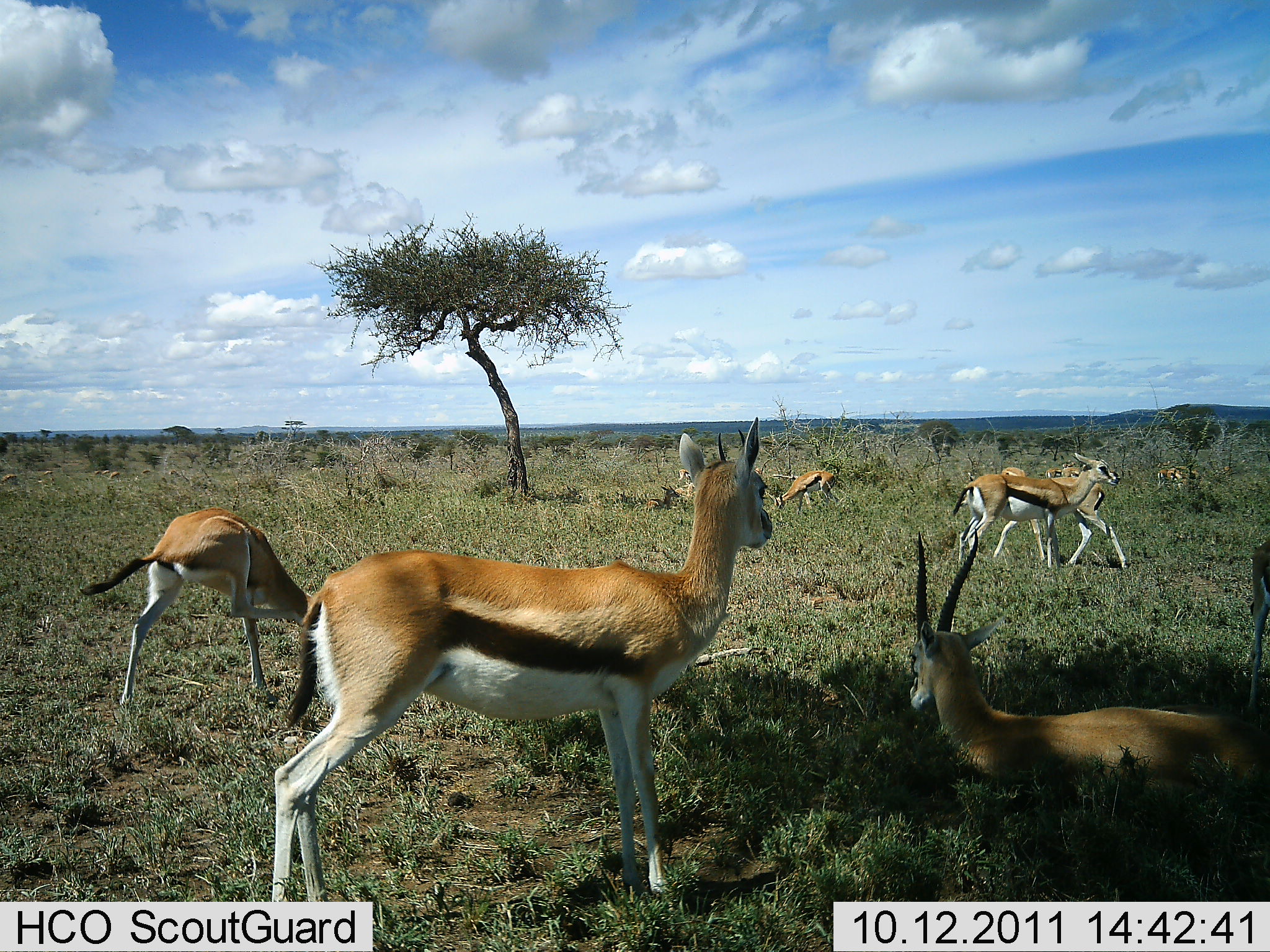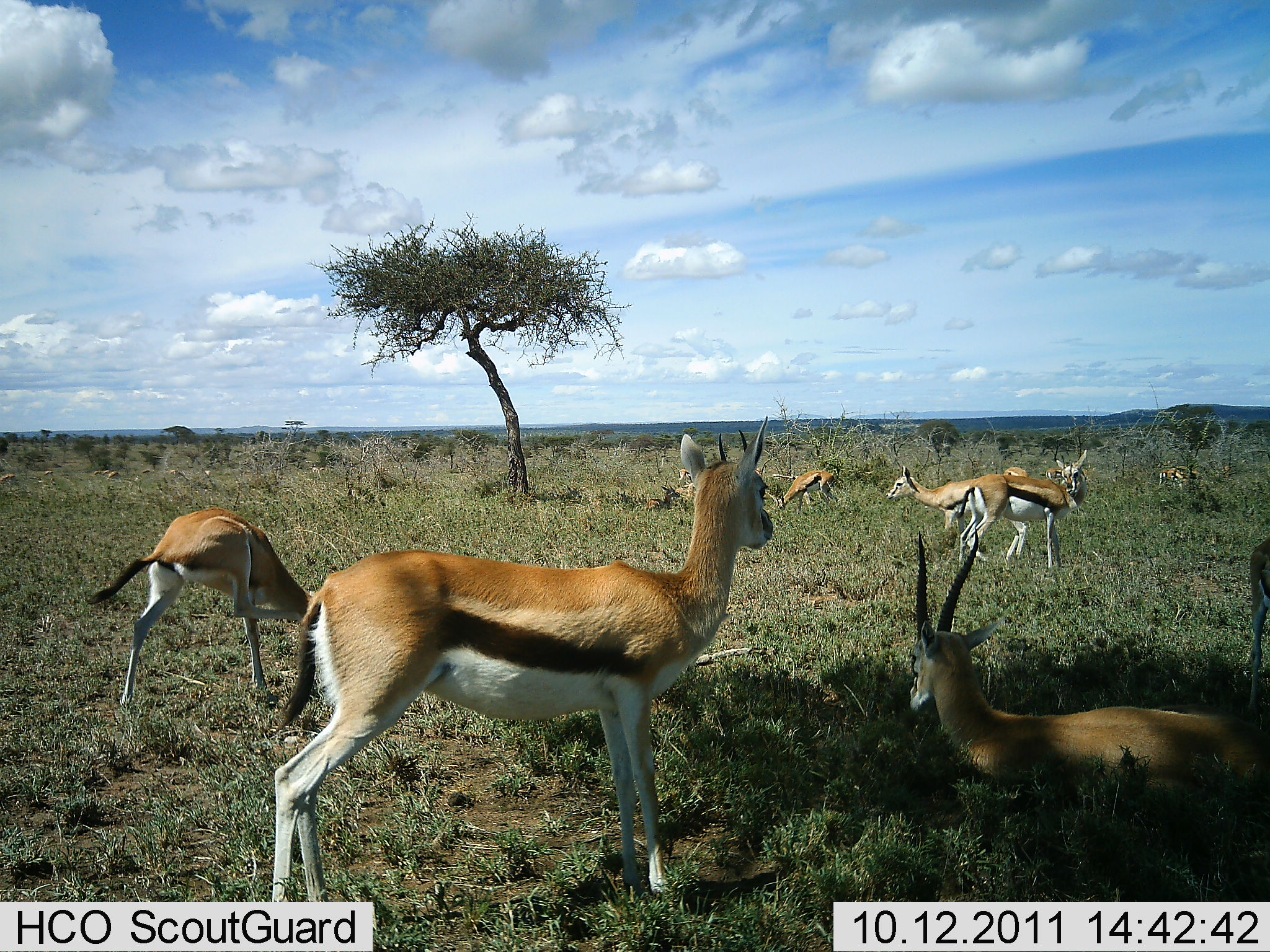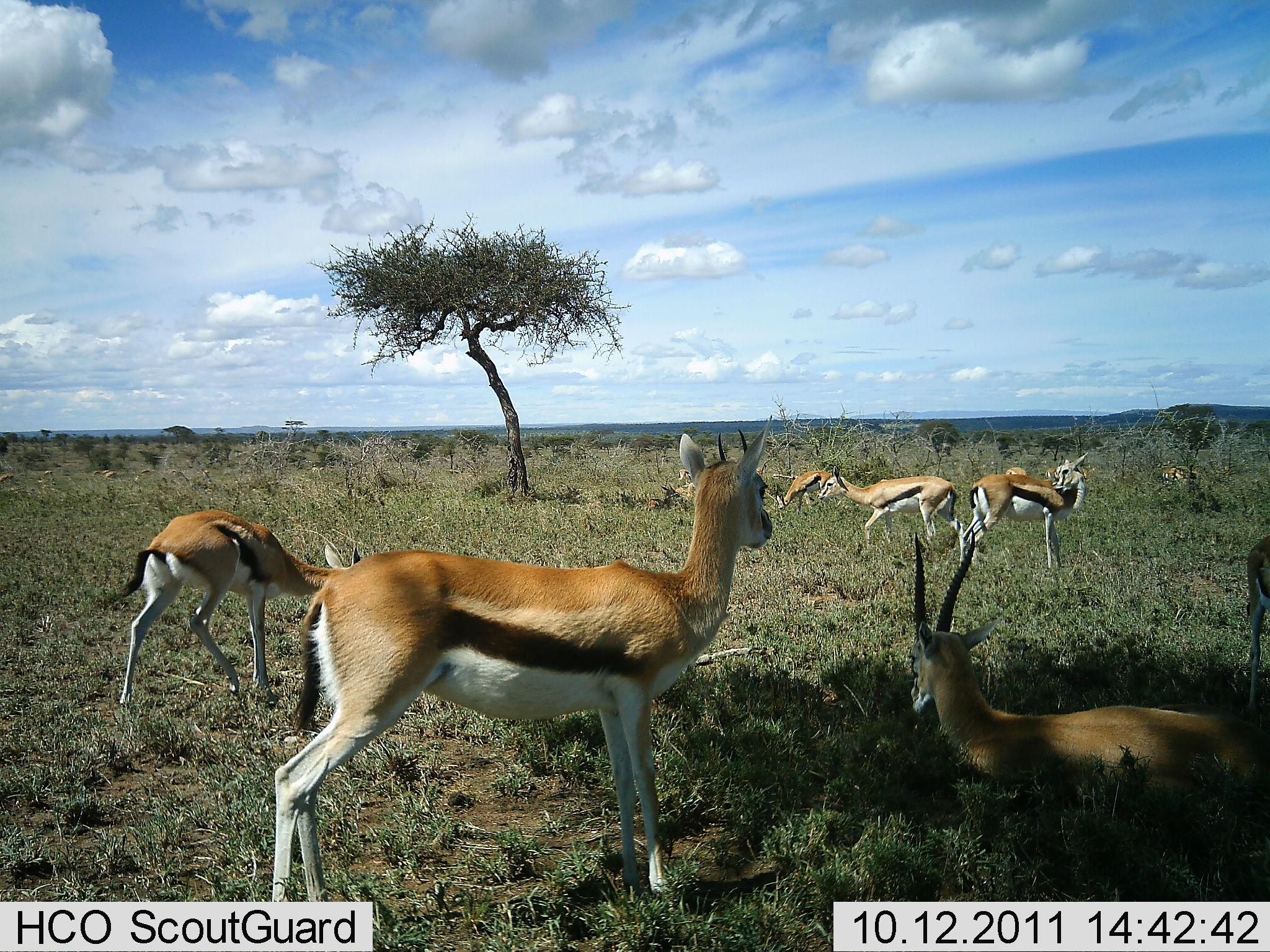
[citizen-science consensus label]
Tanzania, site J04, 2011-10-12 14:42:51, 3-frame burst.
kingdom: Animalia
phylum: Chordata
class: Mammalia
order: Artiodactyla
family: Bovidae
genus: Eudorcas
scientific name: Eudorcas thomsonii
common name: thomson's gazelle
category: gazellethomsons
Gazellethomsons (thomson's gazelle) (Eudorcas thomsonii), count 7. Behavior (volunteer vote fractions): standing 55%, resting 82%, moving 36%, interacting 36%. Young present (vote fraction): 18%. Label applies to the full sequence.